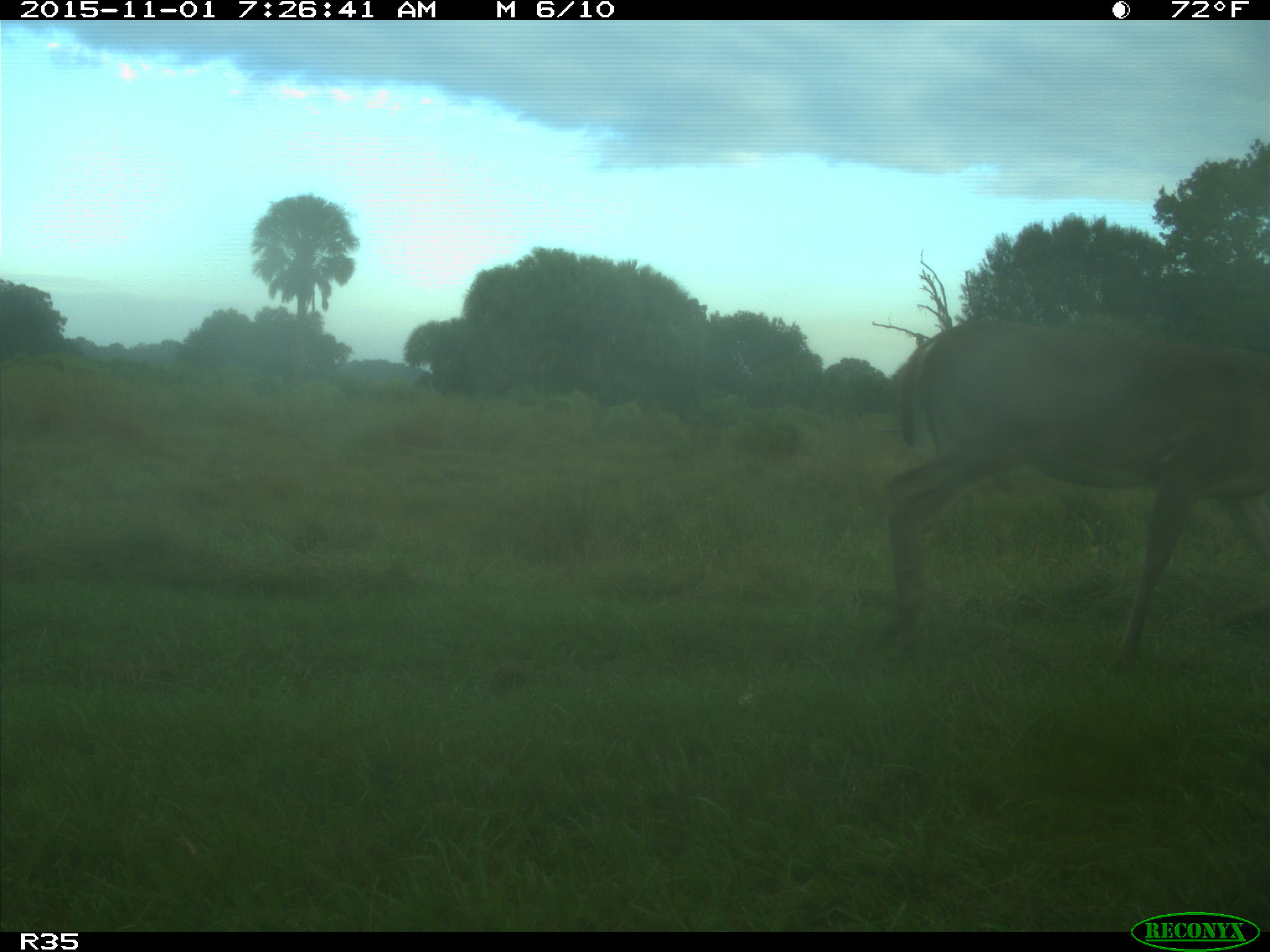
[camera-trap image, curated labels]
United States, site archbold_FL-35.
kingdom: Animalia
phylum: Chordata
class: Mammalia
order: Artiodactyla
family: Cervidae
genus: Odocoileus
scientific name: Odocoileus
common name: deer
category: unidentified deer